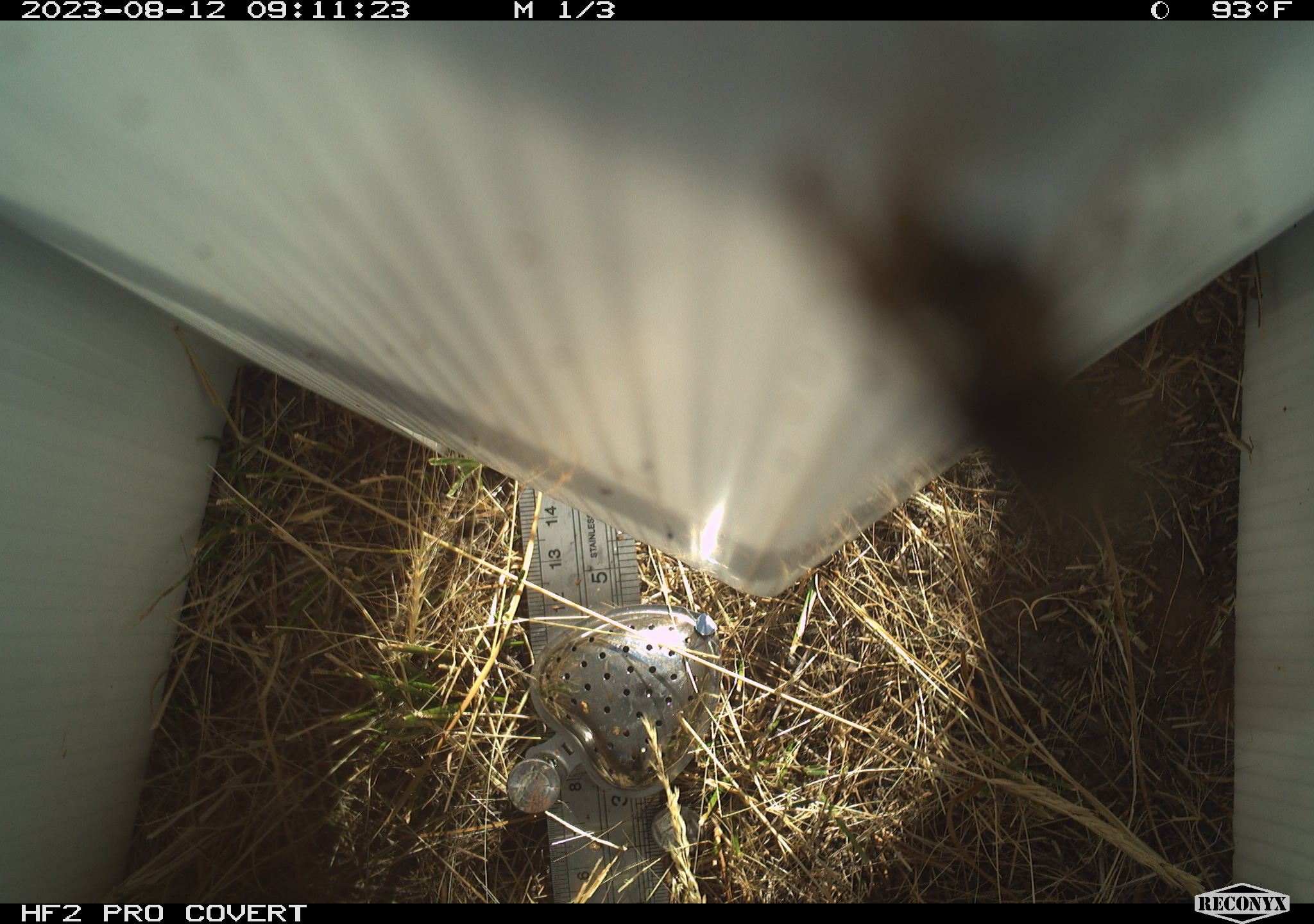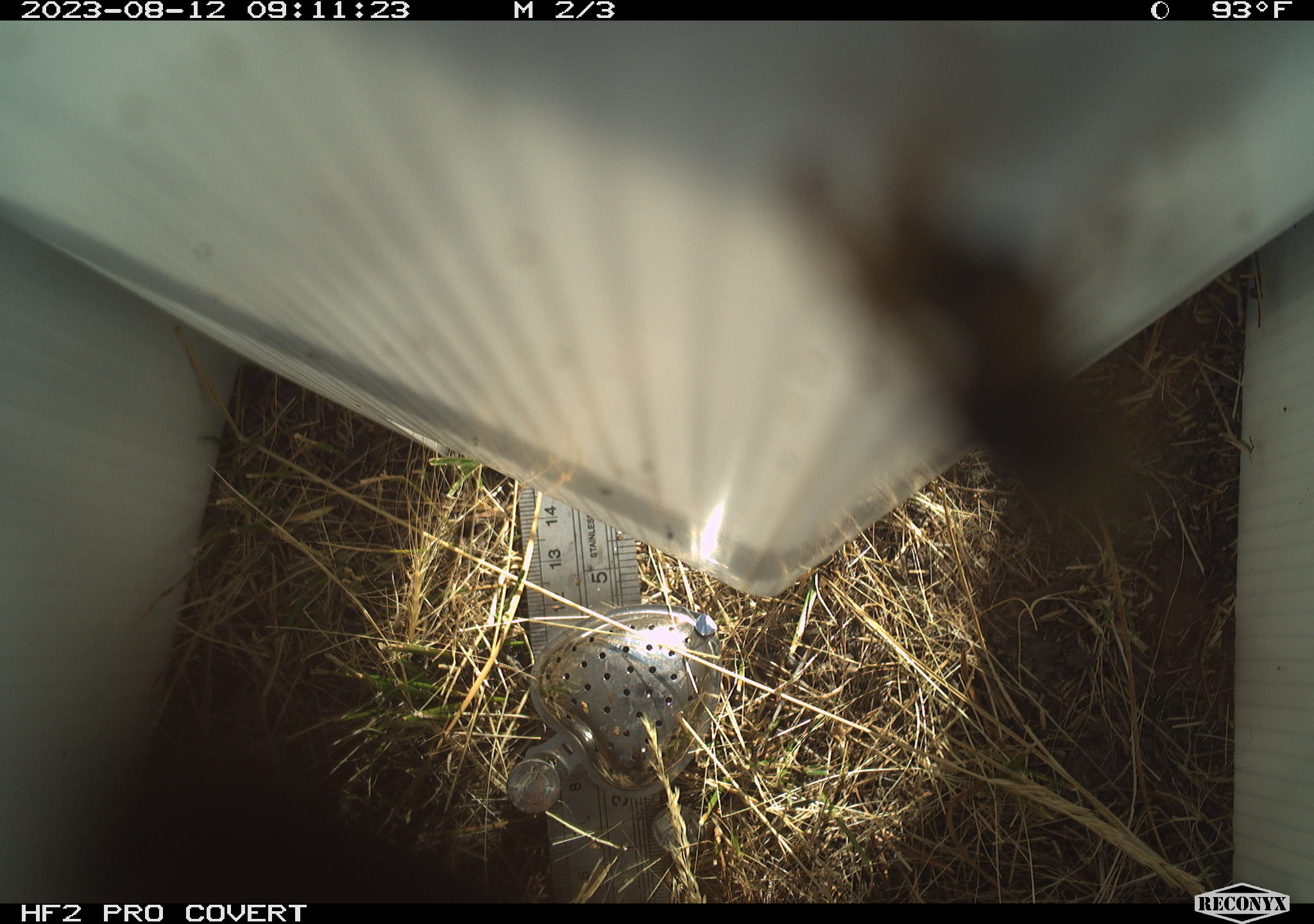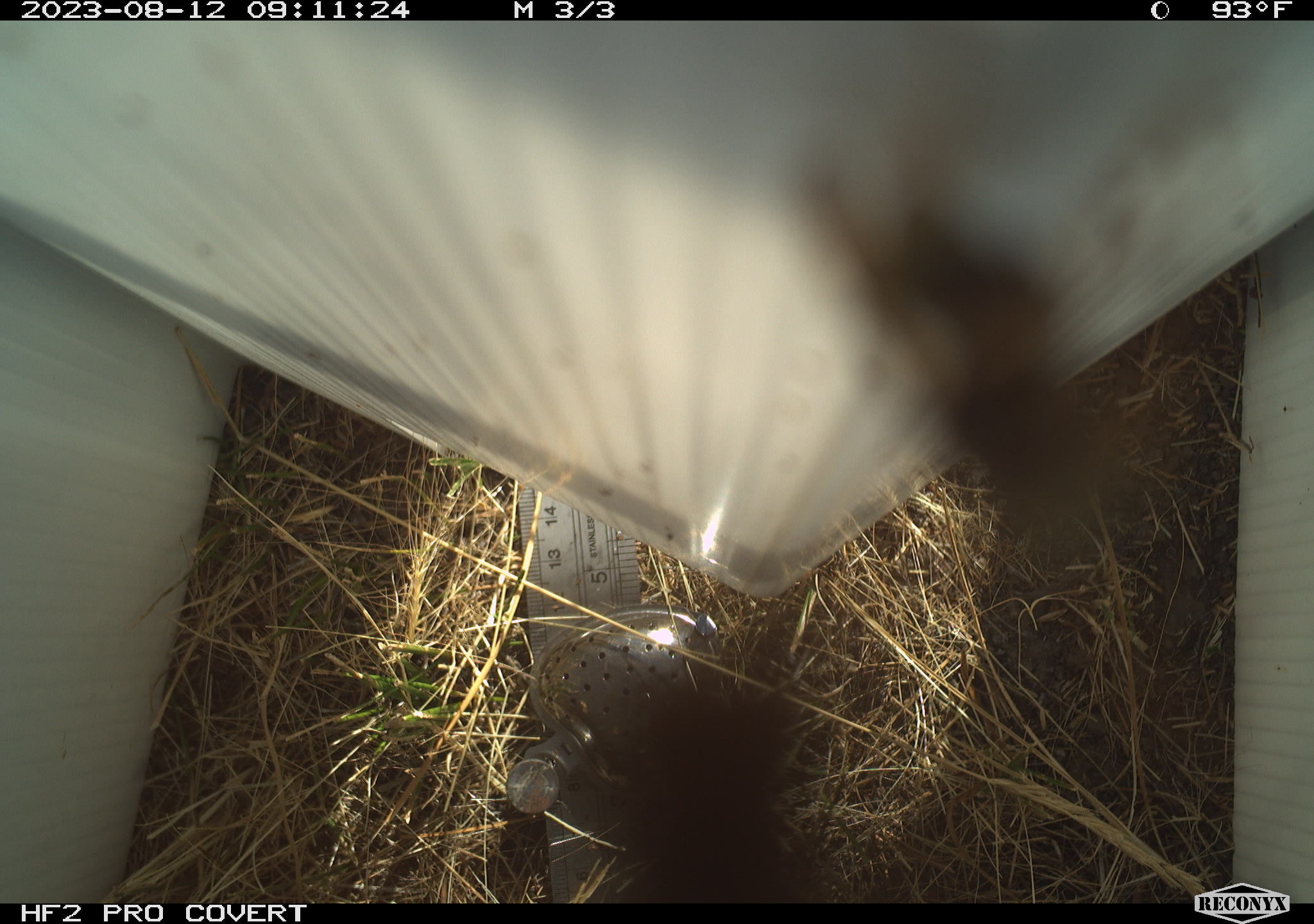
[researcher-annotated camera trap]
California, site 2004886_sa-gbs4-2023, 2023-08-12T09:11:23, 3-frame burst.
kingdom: Animalia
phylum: Arthropoda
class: Insecta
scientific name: Insecta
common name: insect